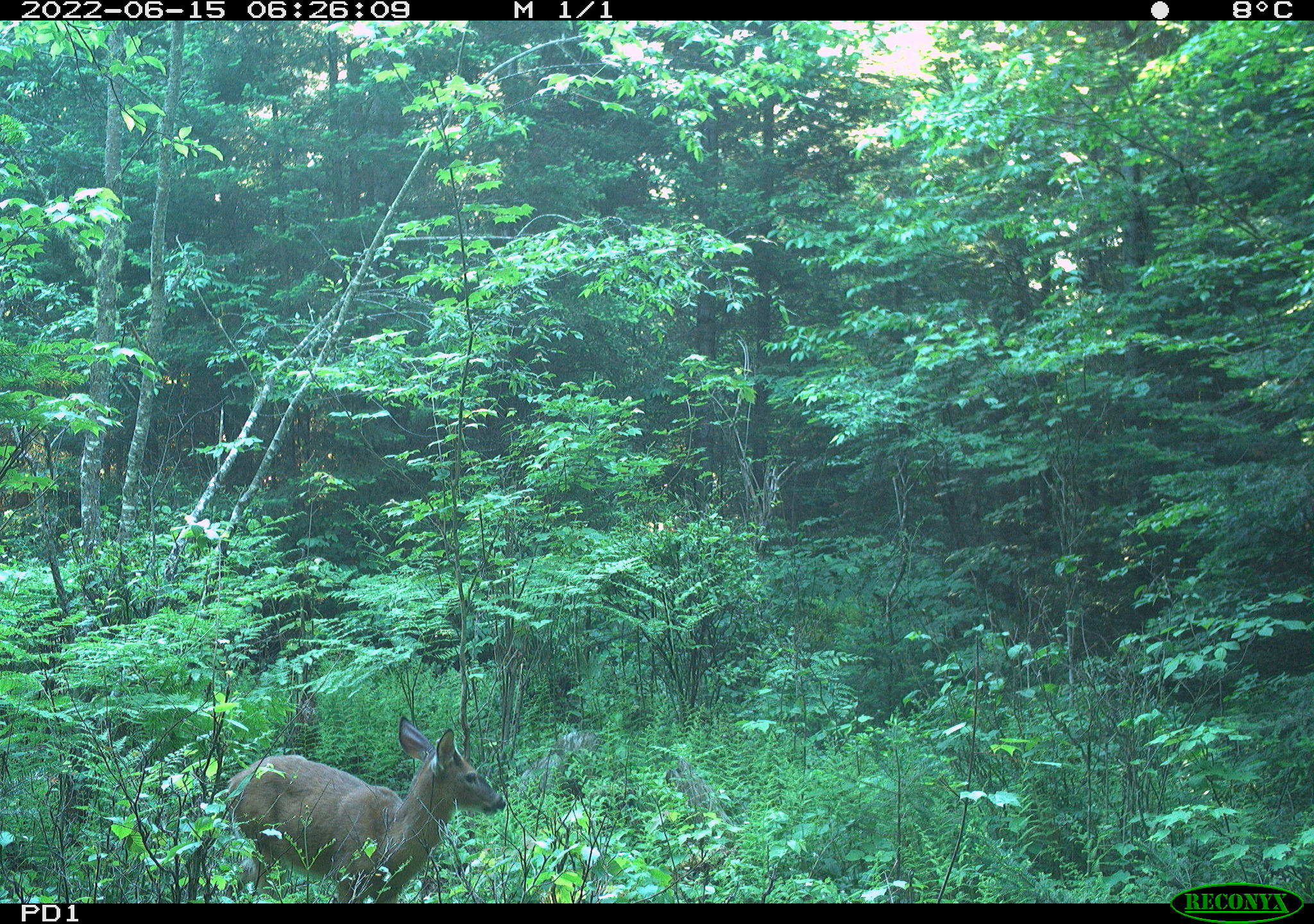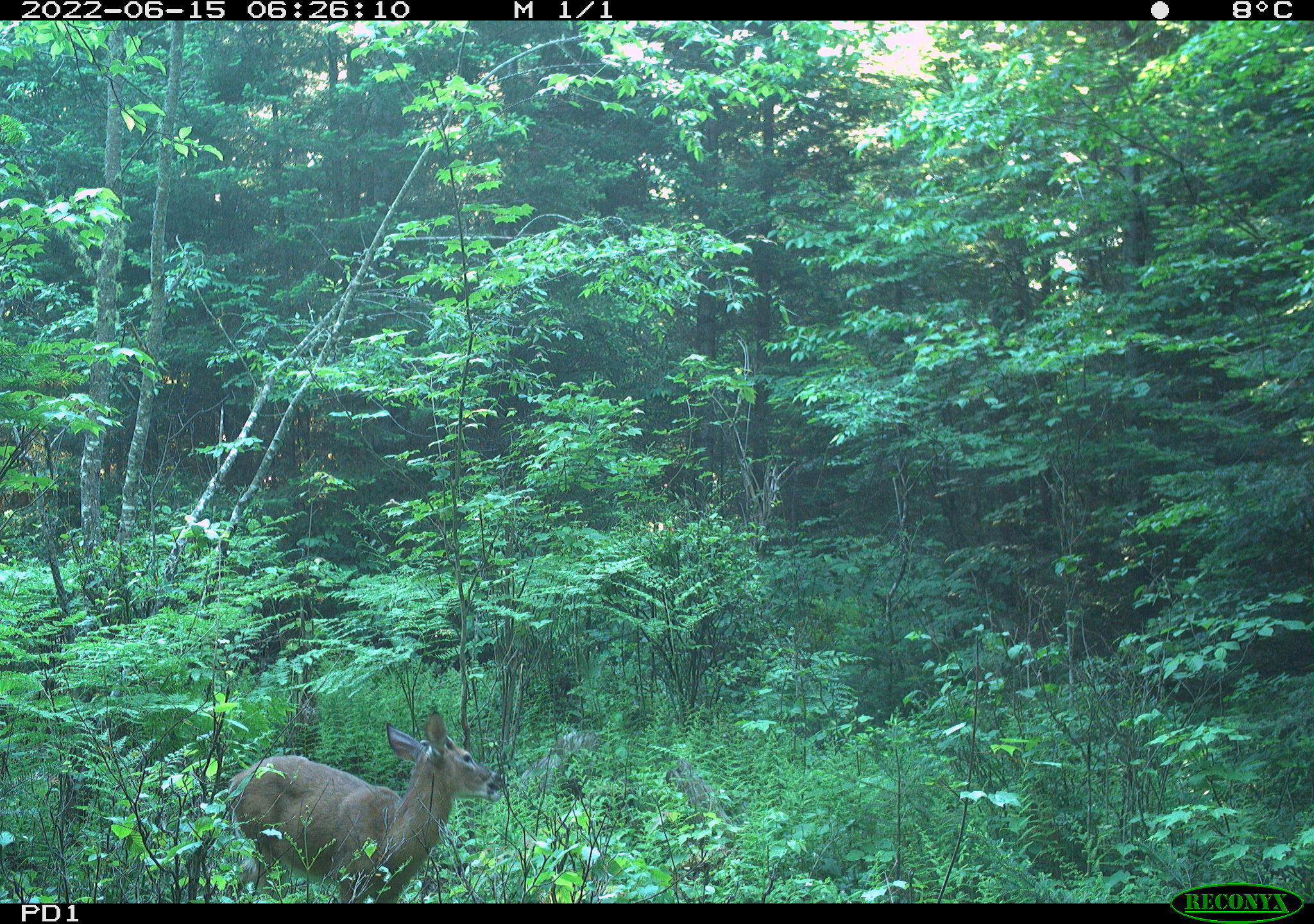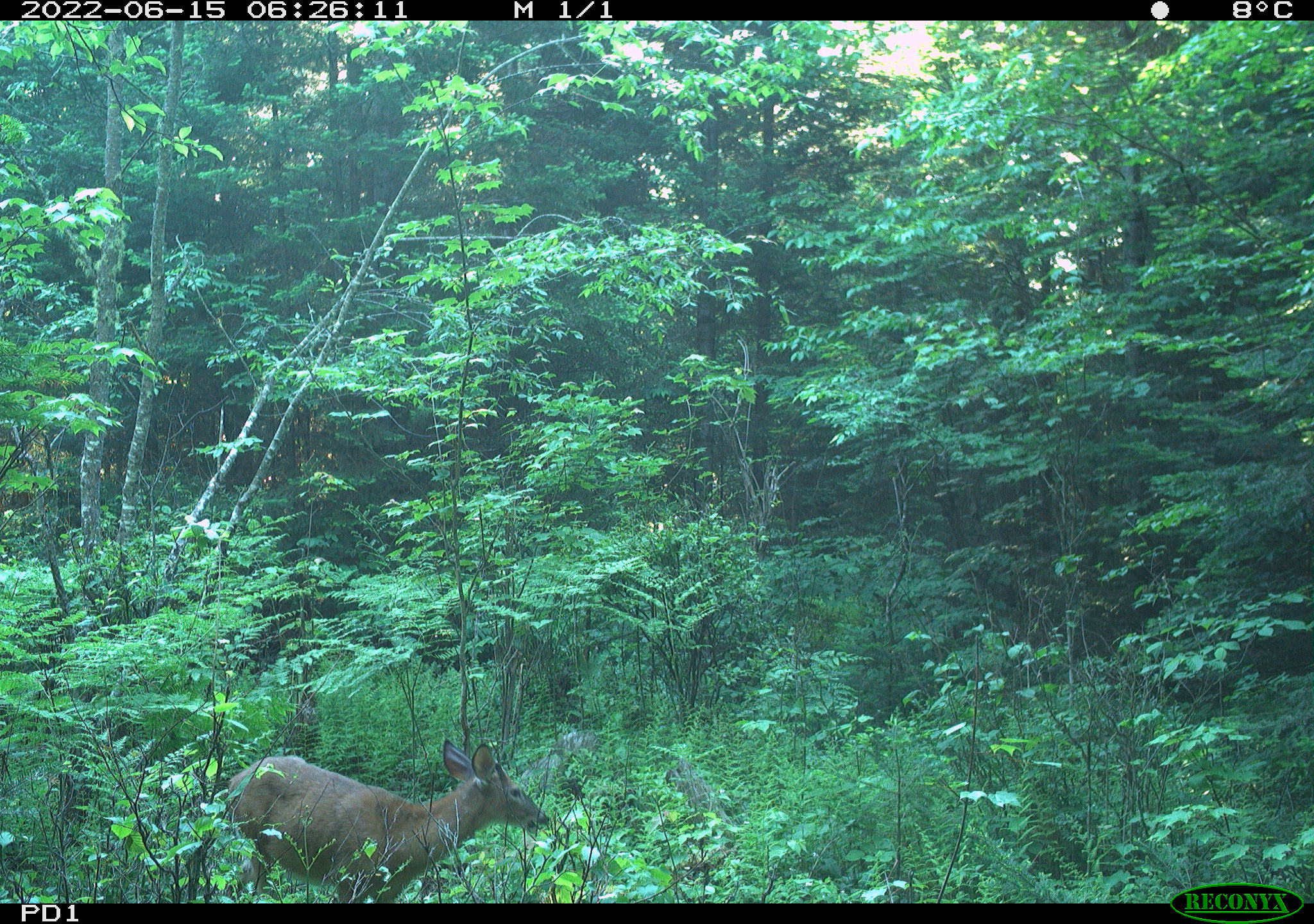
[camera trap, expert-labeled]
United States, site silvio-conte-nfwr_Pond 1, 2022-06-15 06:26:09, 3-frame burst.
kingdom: Animalia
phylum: Chordata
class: Mammalia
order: Artiodactyla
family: Cervidae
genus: Odocoileus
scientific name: Odocoileus virginianus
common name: white-tailed deer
White-tailed deer (Odocoileus virginianus).